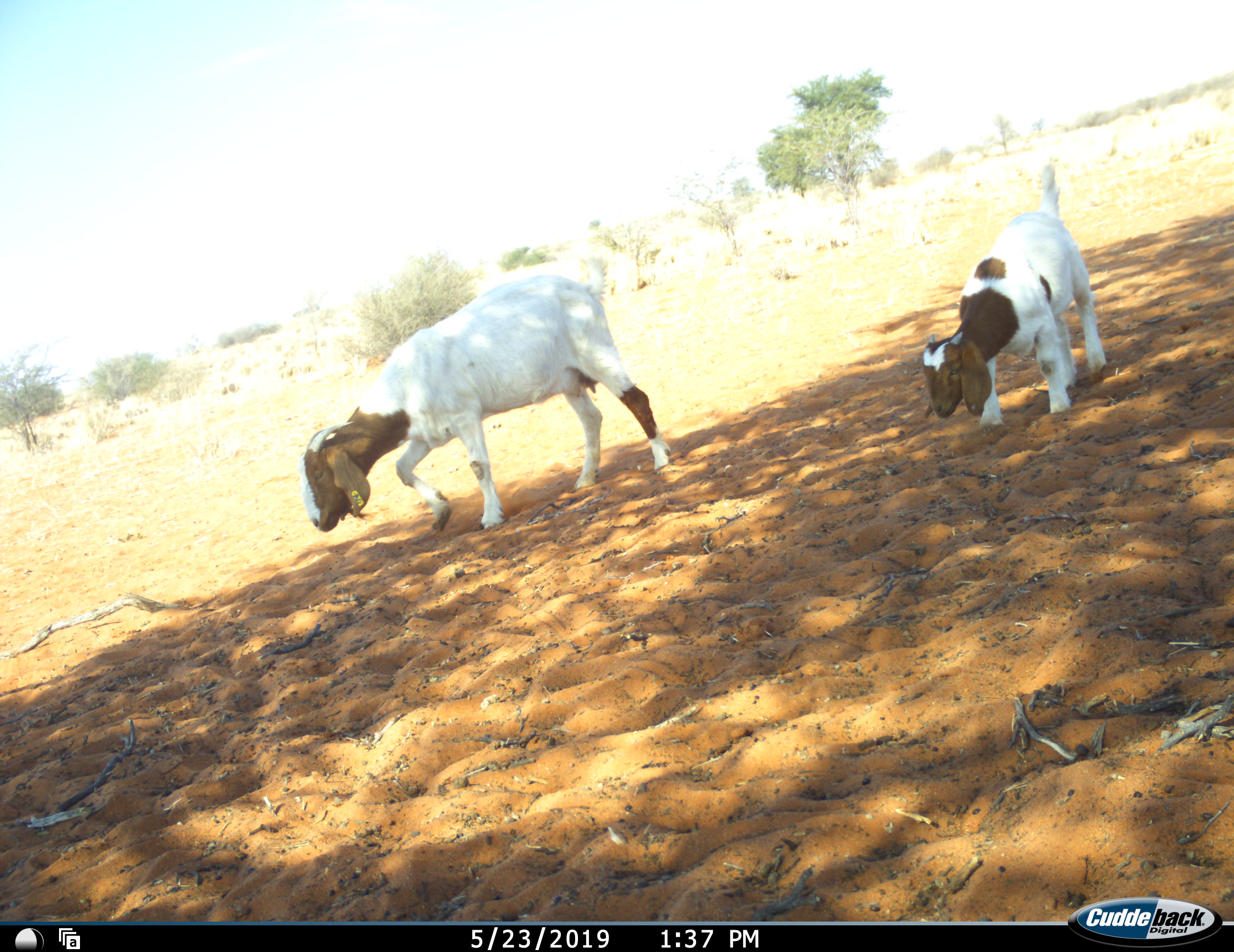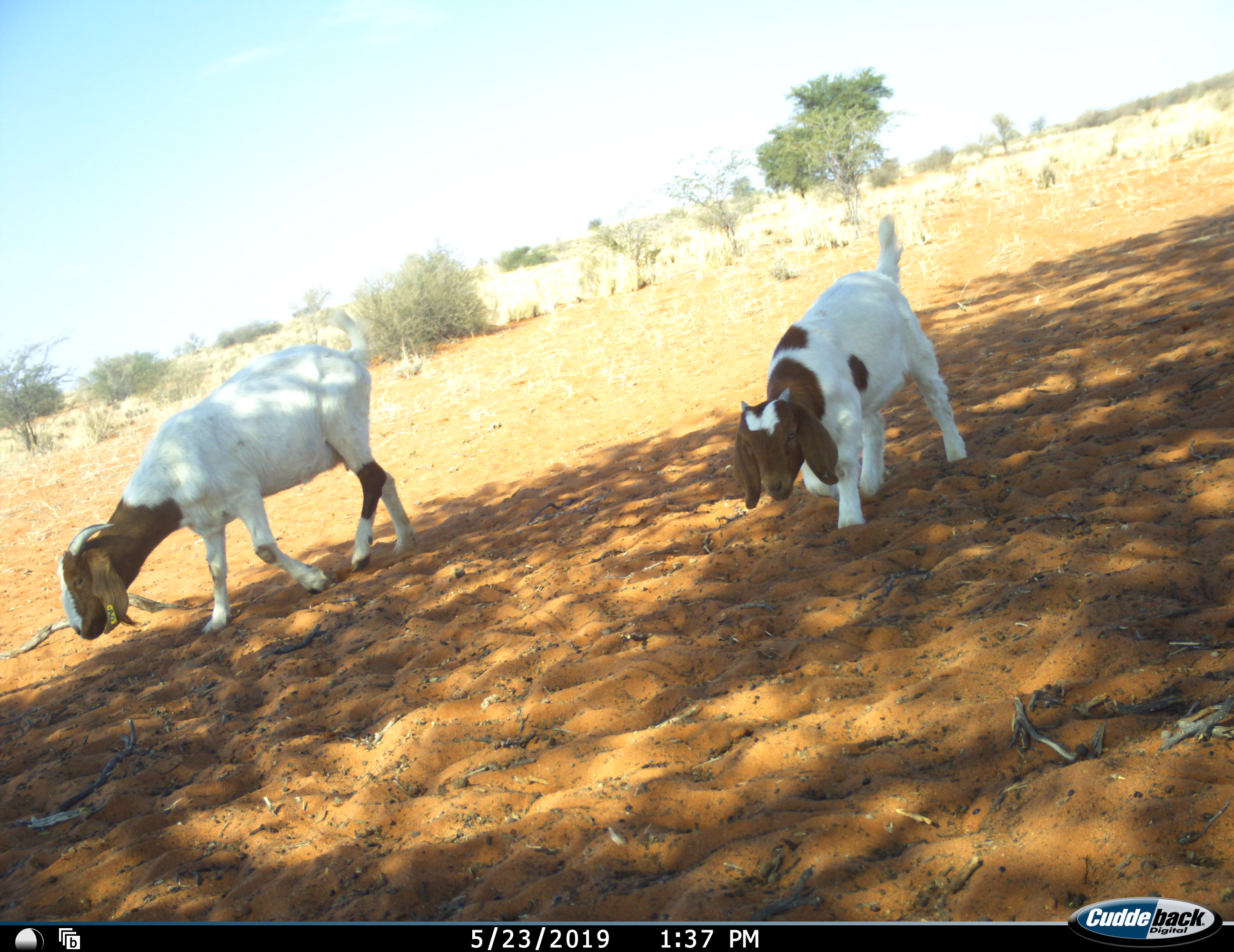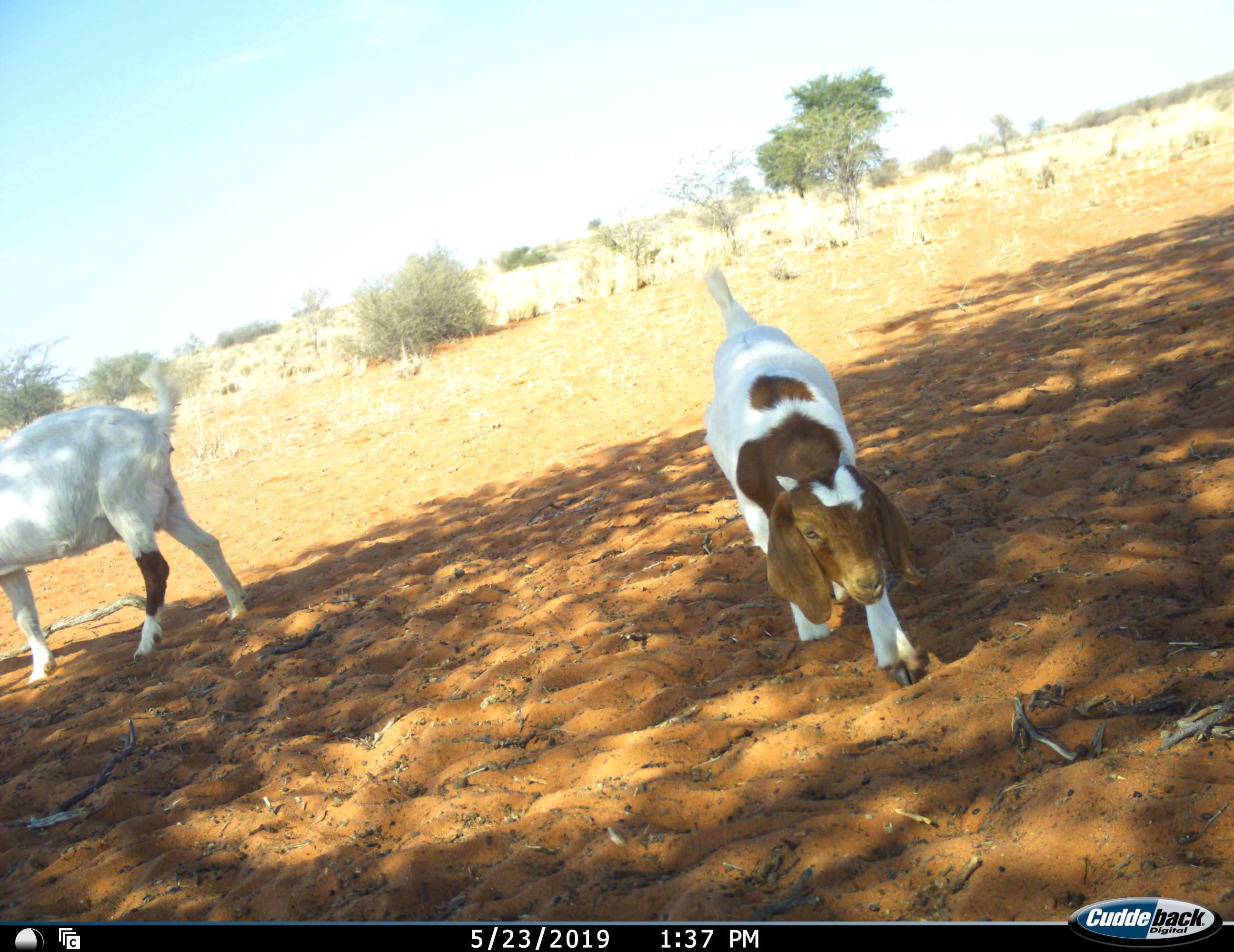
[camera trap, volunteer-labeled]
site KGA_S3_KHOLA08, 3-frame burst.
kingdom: Animalia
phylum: Chordata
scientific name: Vertebrata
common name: domestic animal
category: domesticanimal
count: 2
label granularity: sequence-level